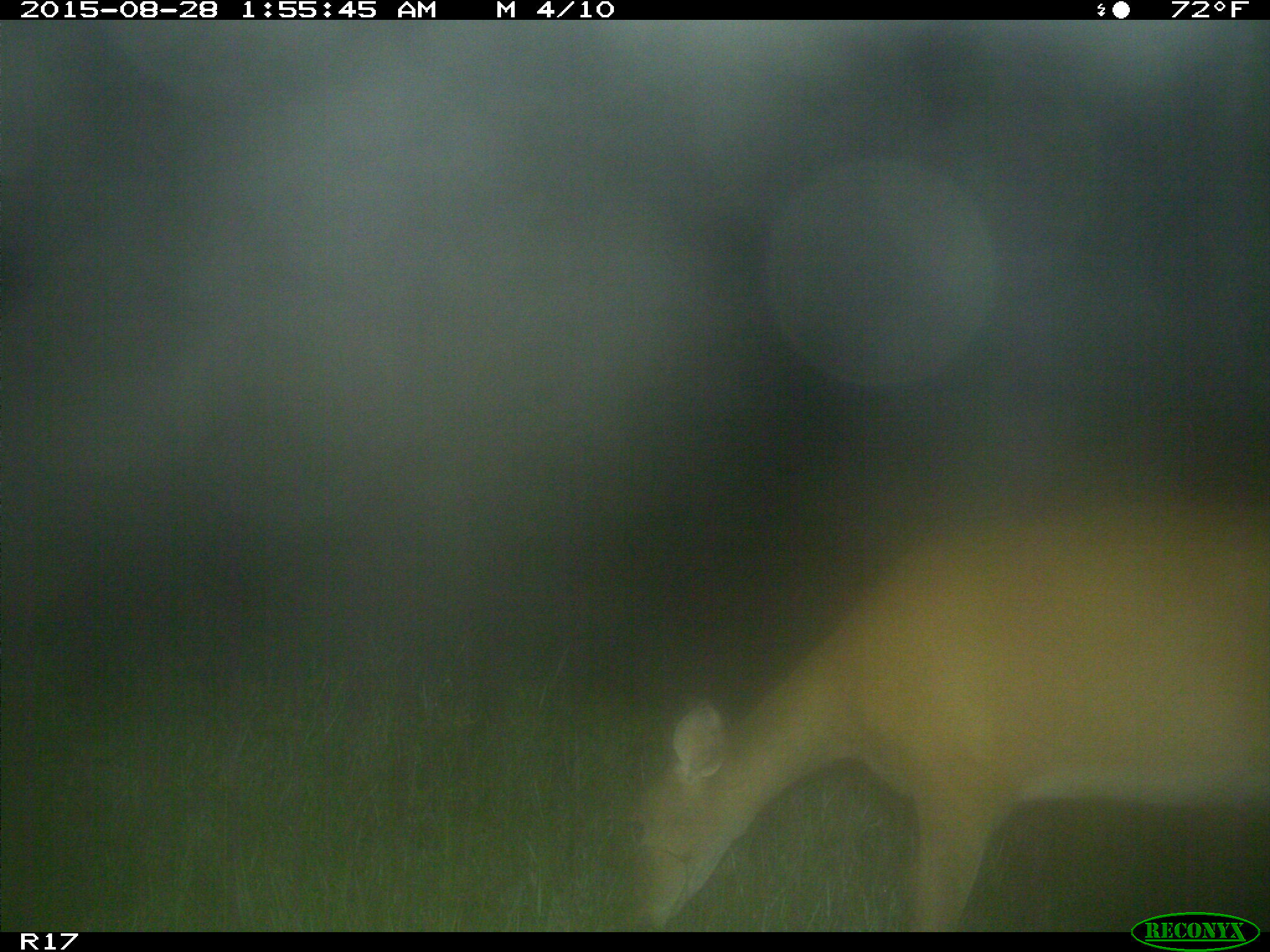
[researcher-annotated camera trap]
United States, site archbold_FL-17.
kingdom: Animalia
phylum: Chordata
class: Mammalia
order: Artiodactyla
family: Cervidae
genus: Odocoileus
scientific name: Odocoileus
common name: deer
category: unidentified deer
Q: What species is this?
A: Unidentified deer (deer) (Odocoileus).